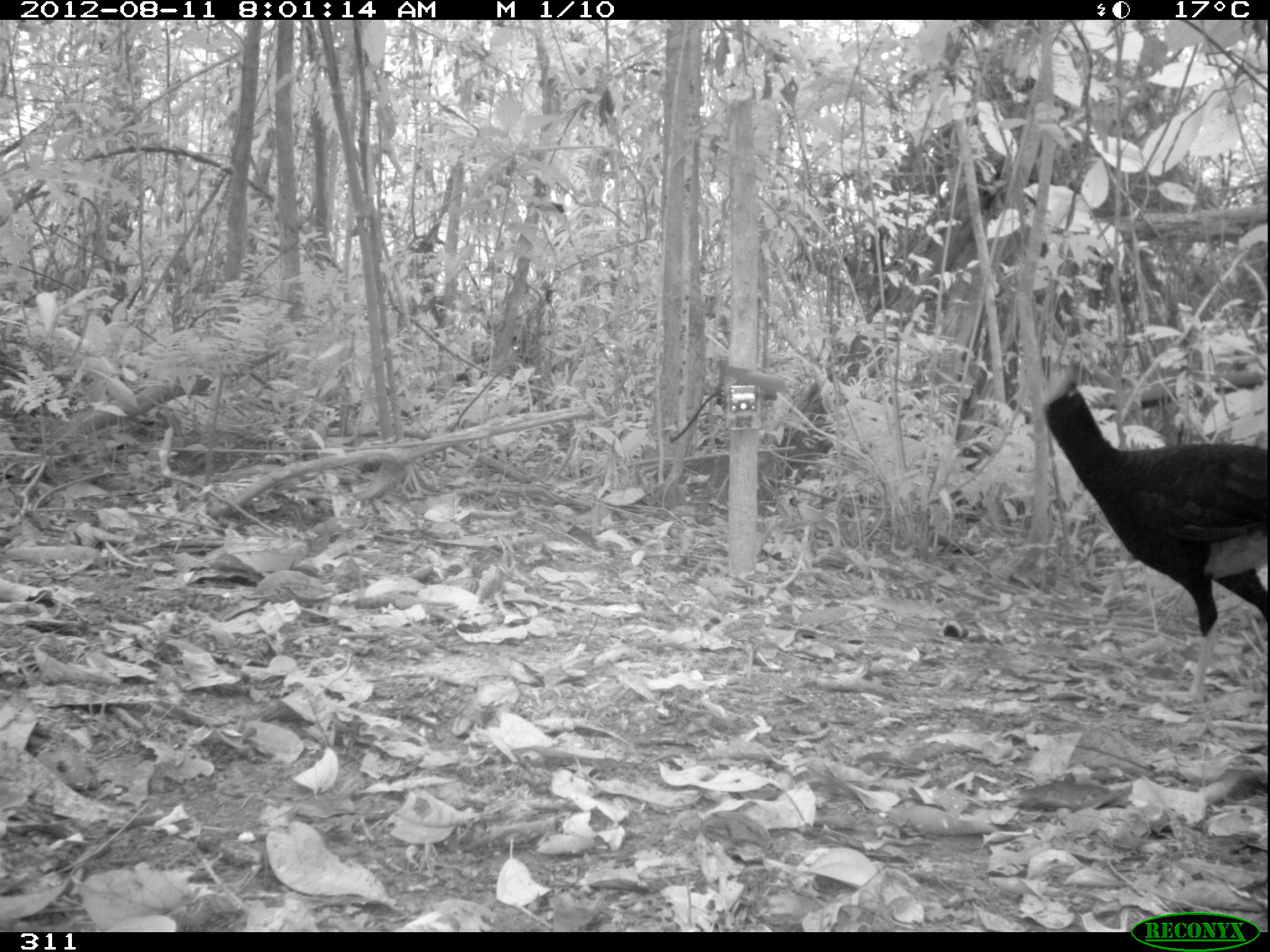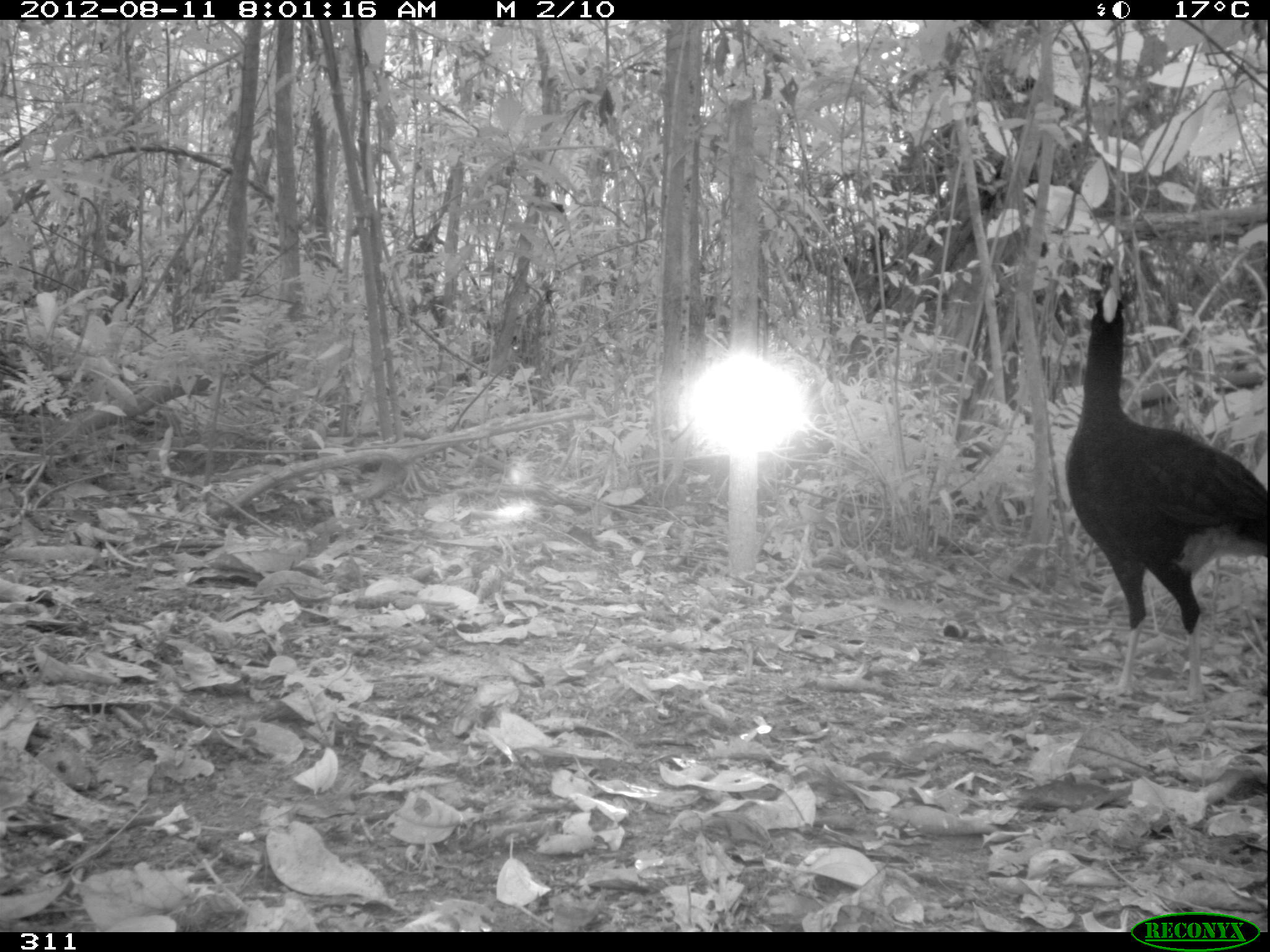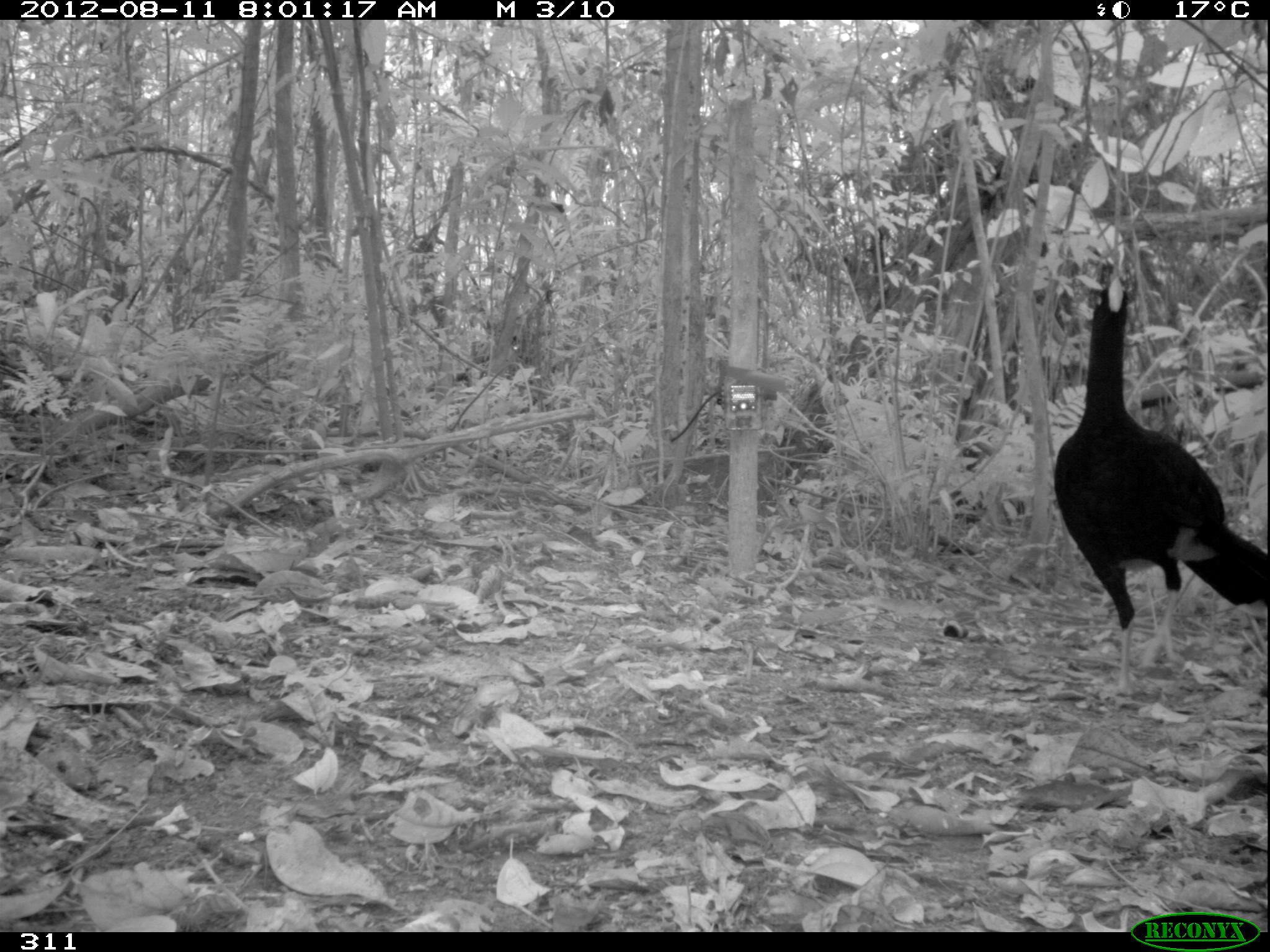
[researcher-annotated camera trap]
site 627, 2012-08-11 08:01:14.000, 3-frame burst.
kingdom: Animalia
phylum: Chordata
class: Aves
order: Galliformes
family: Cracidae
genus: Mitu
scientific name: Mitu tuberosum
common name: razor-billed curassow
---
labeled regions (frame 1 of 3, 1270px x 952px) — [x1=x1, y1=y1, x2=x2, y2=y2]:
mitu tuberosum: [x1=1043, y1=353, x2=1266, y2=707]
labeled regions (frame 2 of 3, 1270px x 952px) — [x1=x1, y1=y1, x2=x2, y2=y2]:
mitu tuberosum: [x1=1061, y1=287, x2=1266, y2=704]